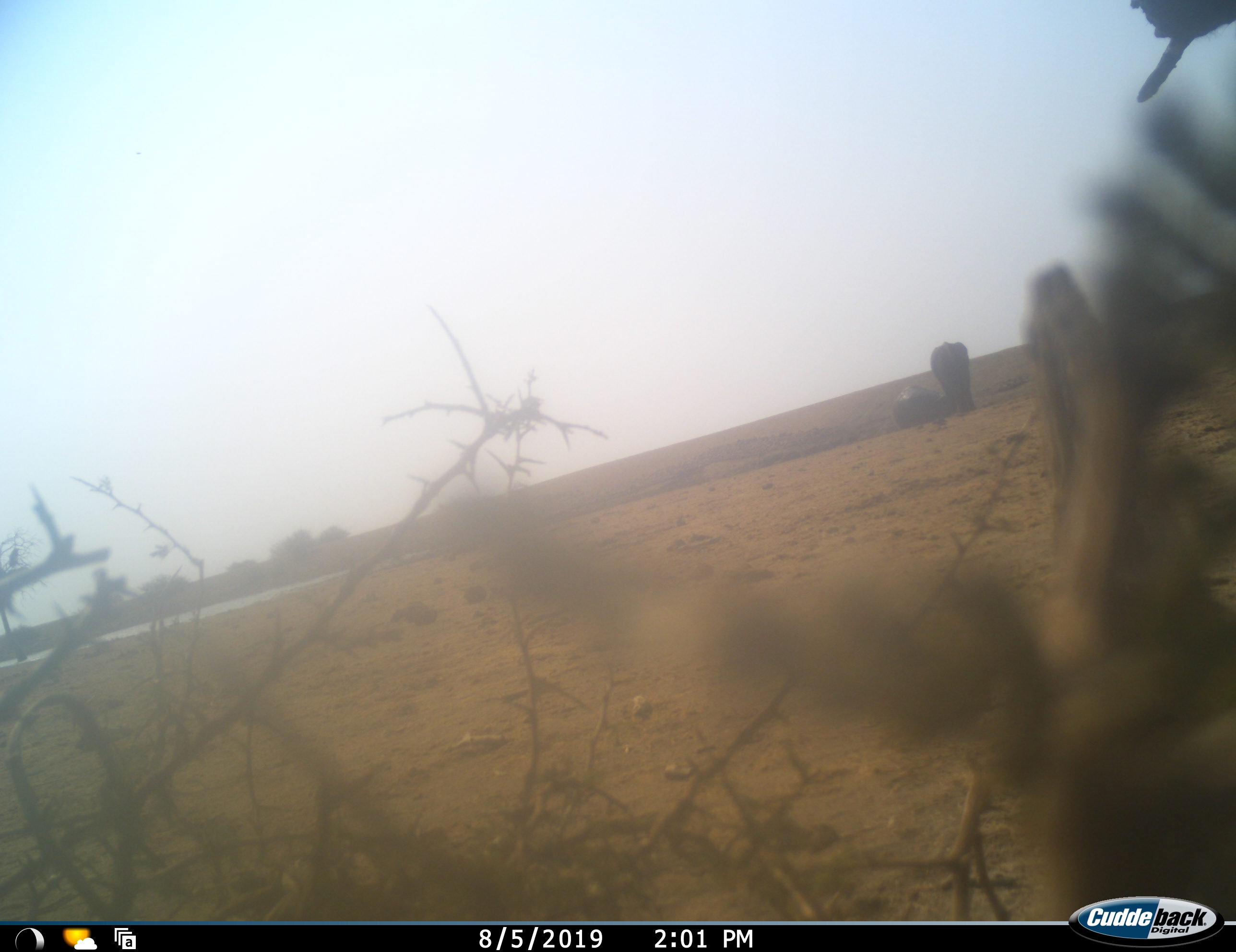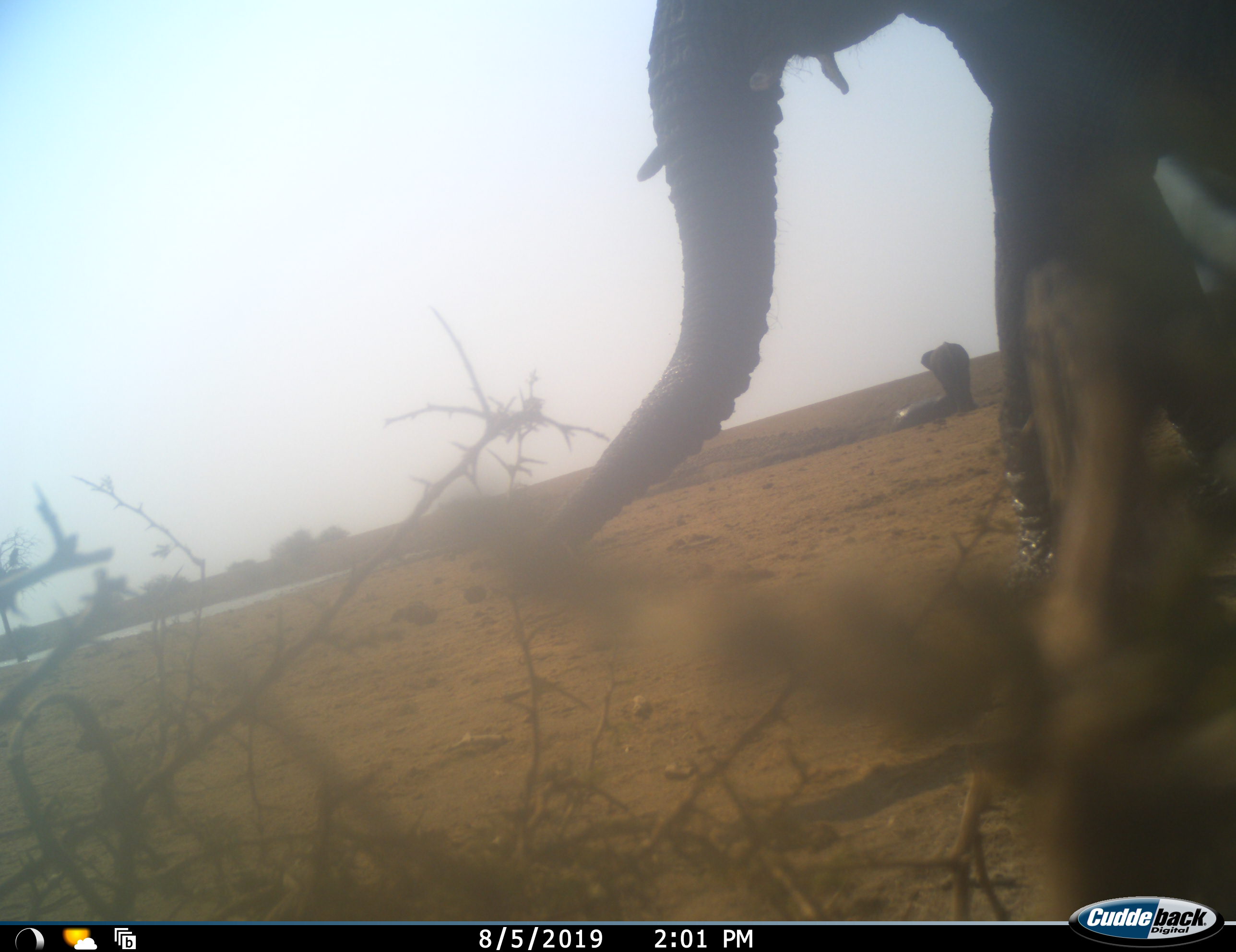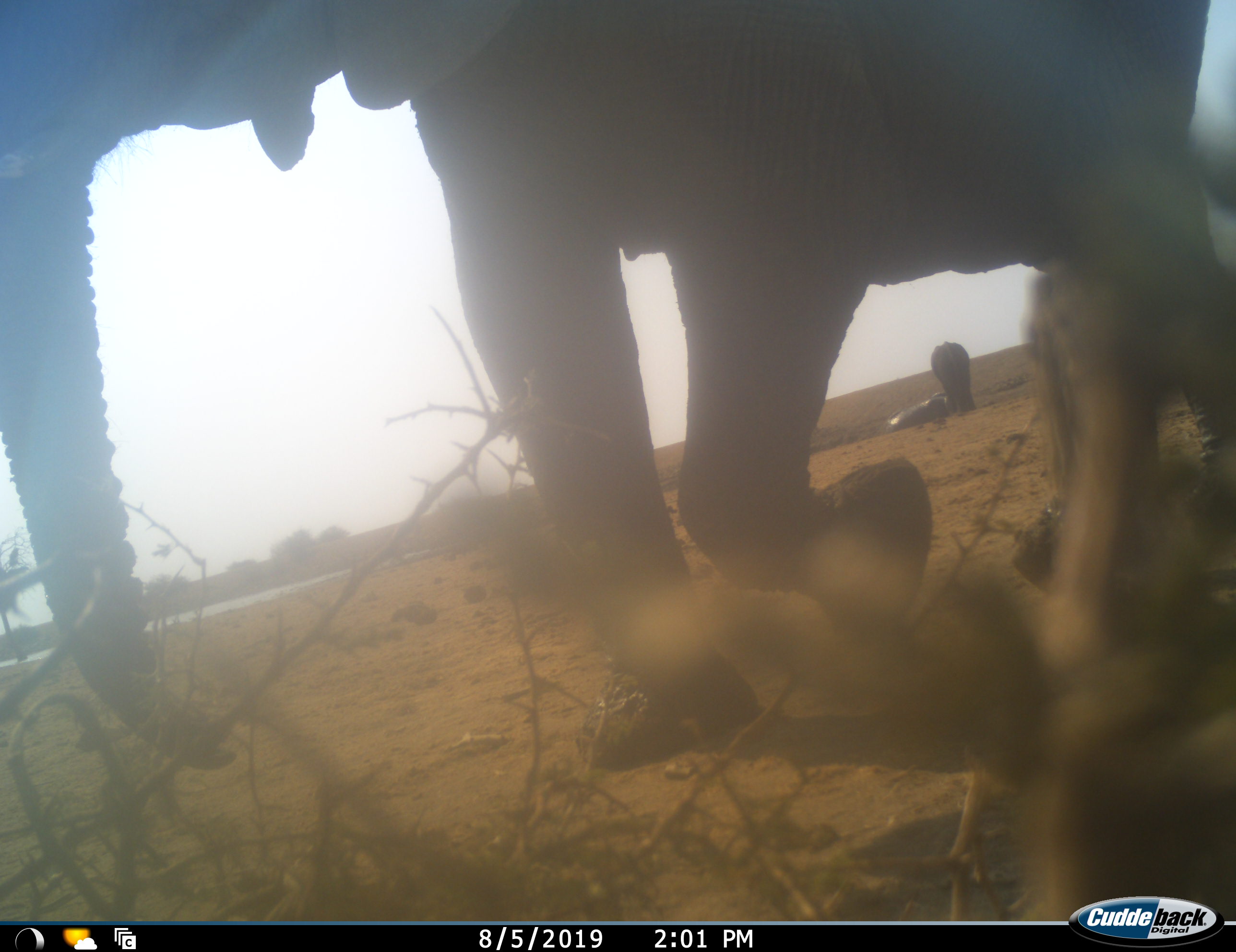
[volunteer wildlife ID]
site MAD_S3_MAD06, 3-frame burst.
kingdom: Animalia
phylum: Chordata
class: Mammalia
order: Proboscidea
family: Elephantidae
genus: Loxodonta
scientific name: Loxodonta africana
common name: african bush elephant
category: elephant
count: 3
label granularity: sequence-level